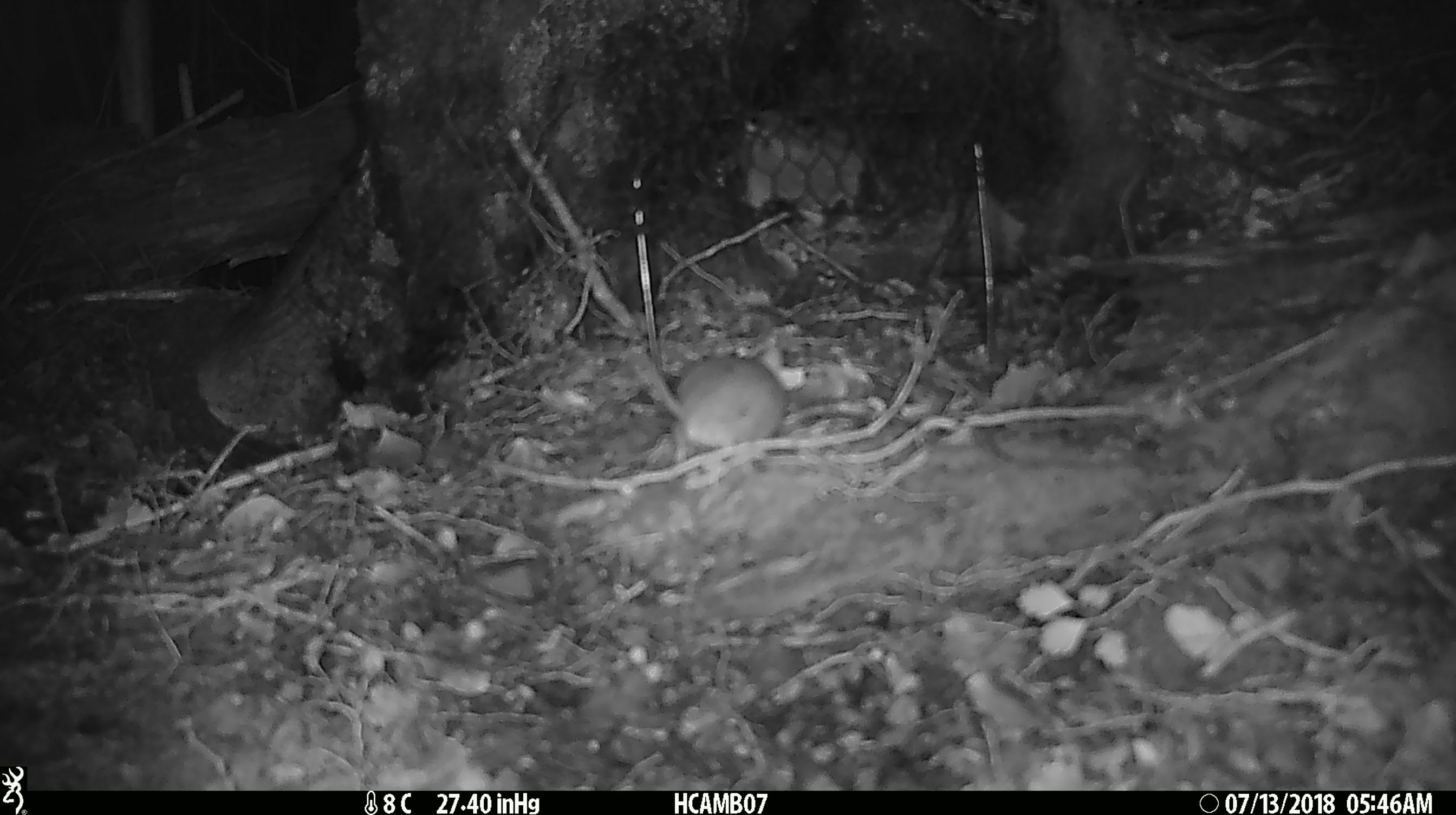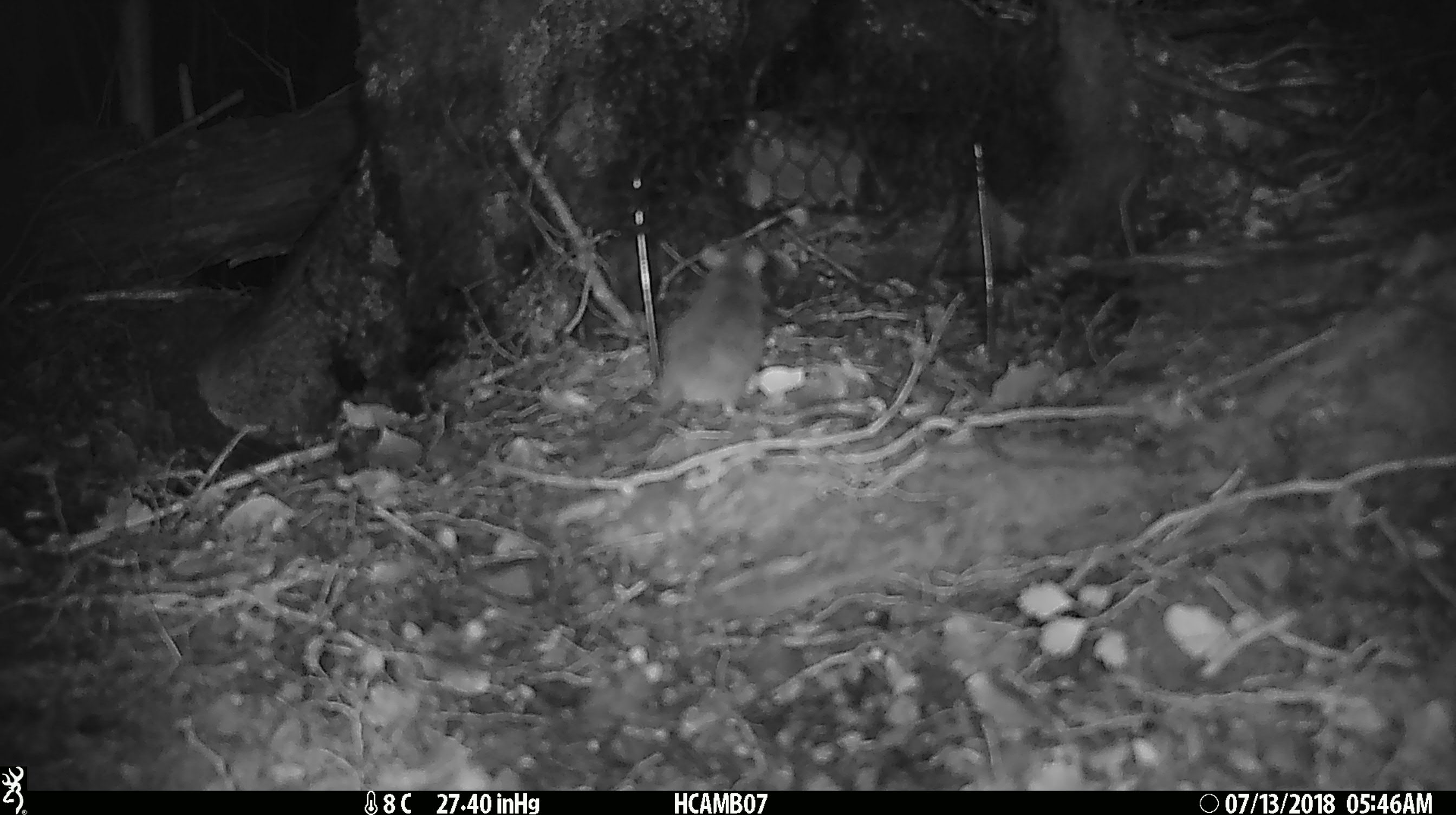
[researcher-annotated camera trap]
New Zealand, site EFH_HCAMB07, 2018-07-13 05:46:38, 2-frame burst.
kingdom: Animalia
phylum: Chordata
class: Mammalia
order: Rodentia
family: Muridae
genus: Mus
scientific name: Mus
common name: mouse